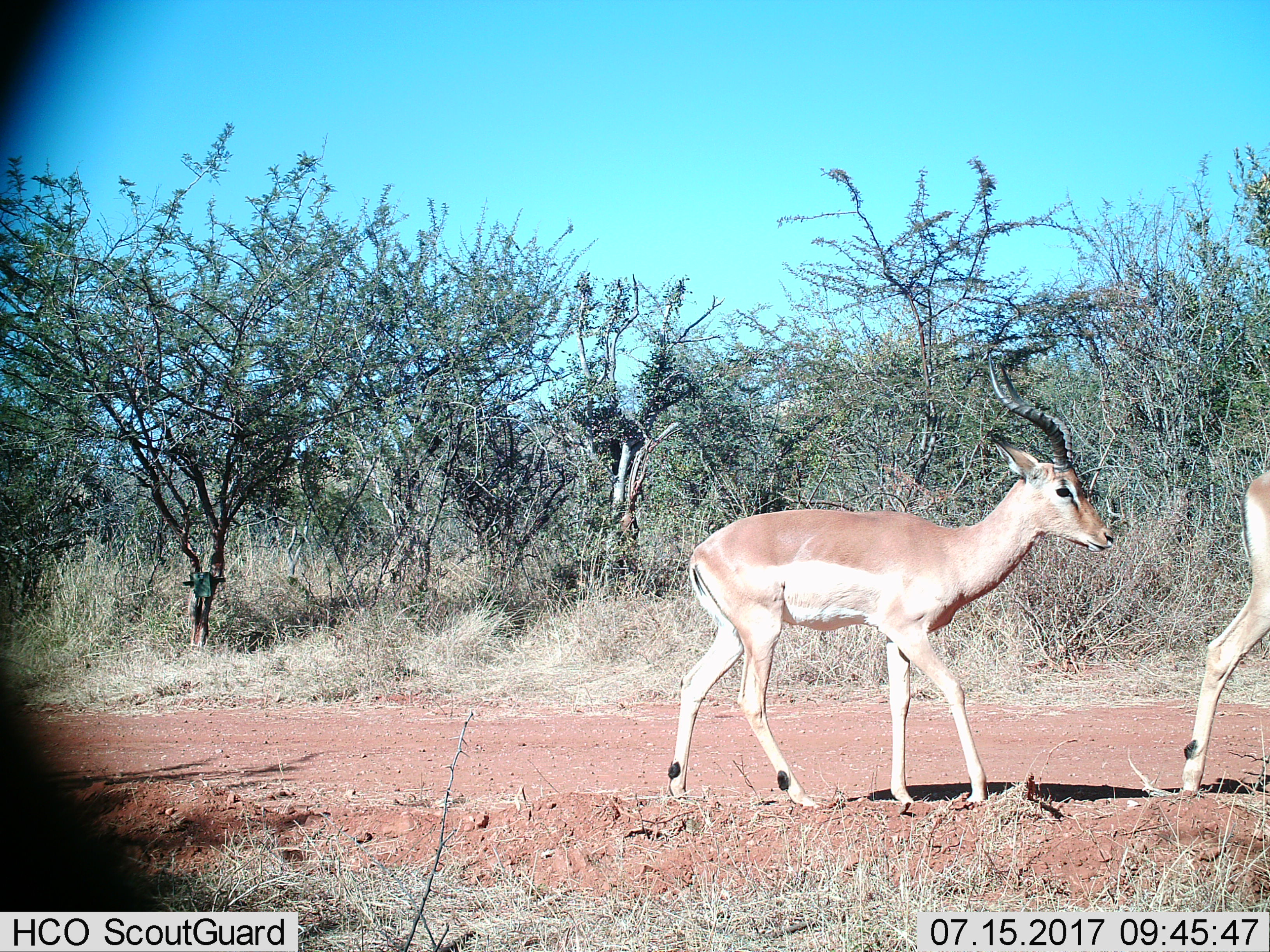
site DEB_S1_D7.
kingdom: Animalia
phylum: Chordata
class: Mammalia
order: Artiodactyla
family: Bovidae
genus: Aepyceros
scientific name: Aepyceros melampus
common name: impala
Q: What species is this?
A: Impala (Aepyceros melampus).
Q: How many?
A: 2.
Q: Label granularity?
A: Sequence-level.